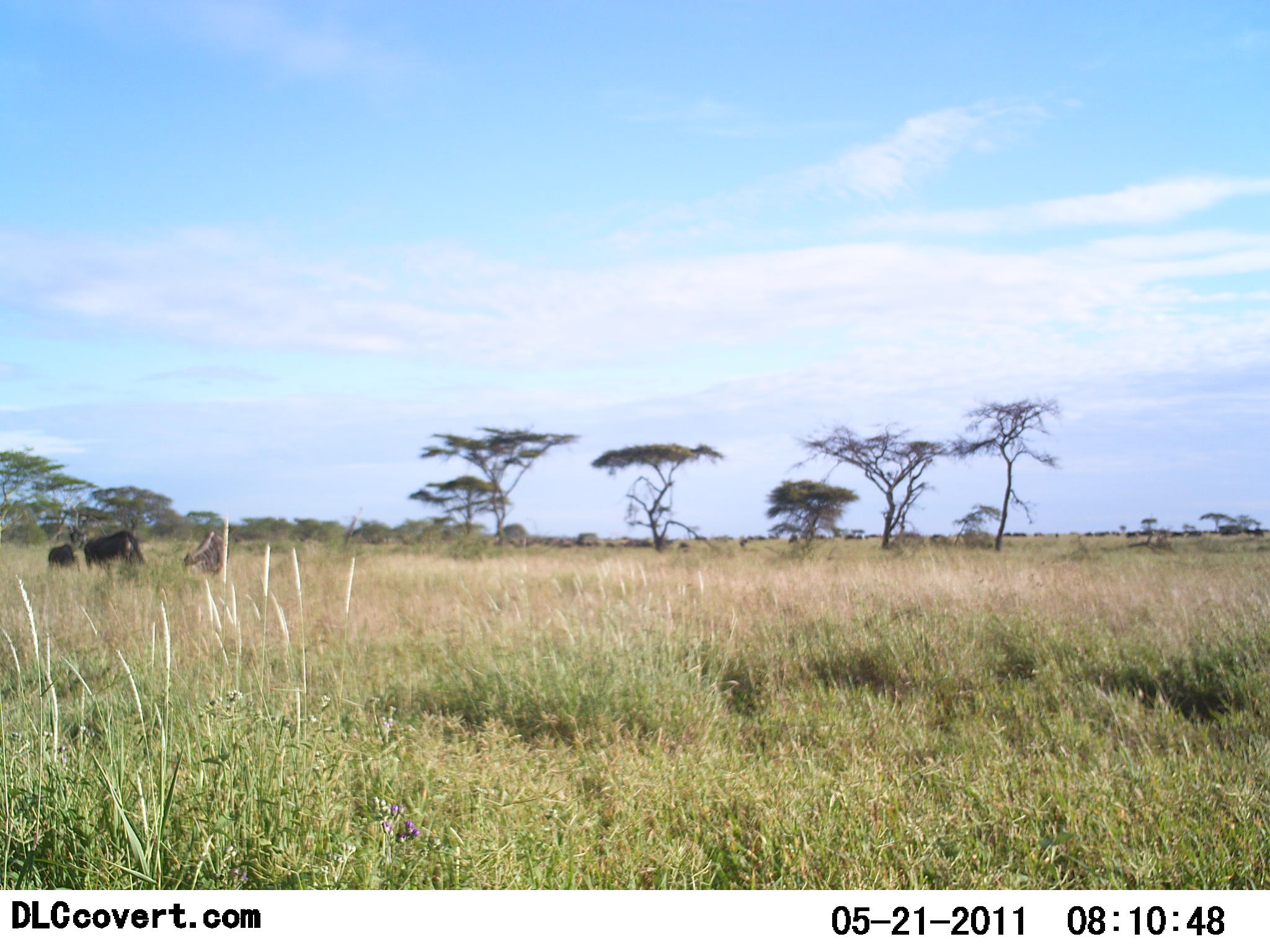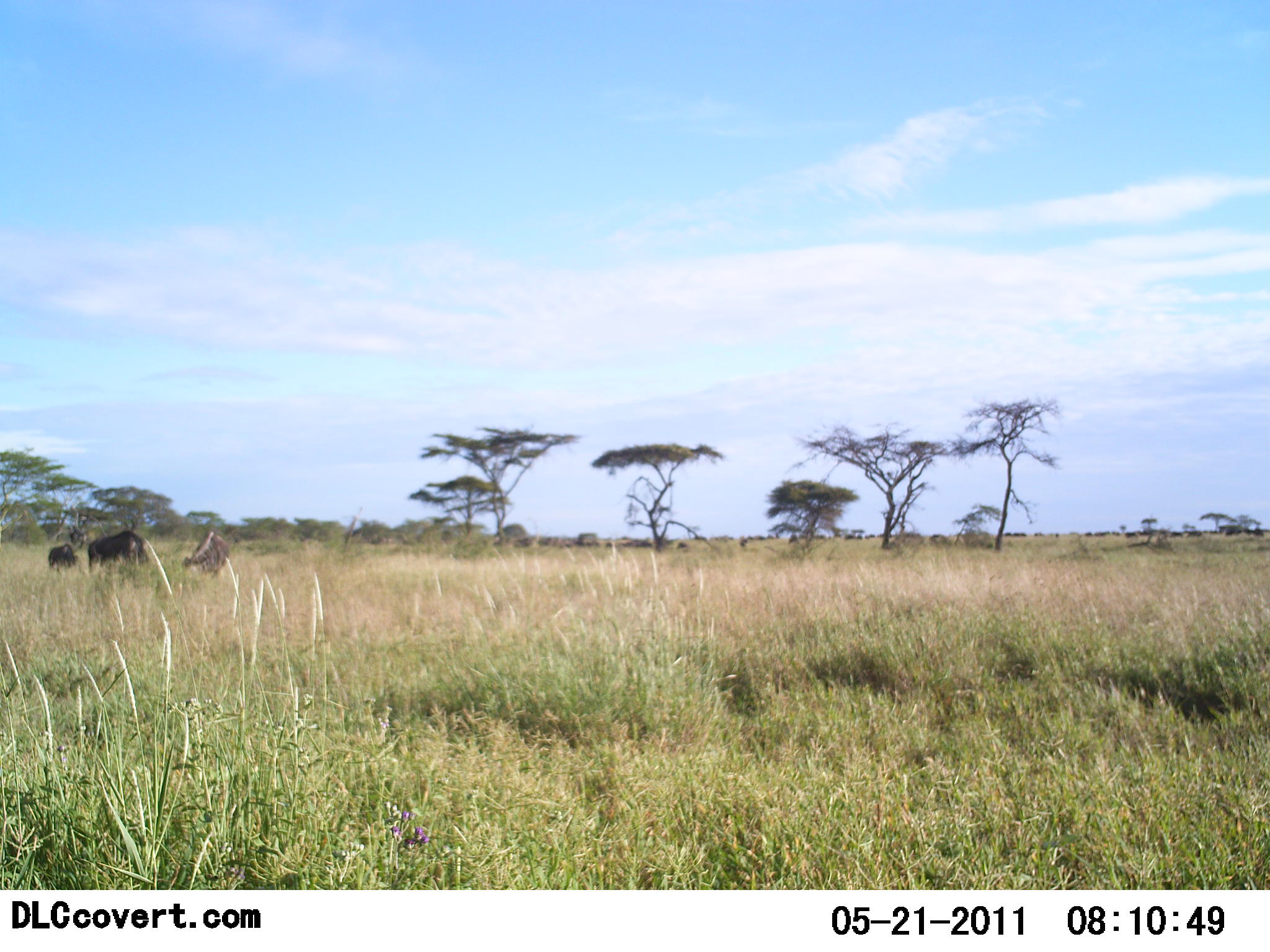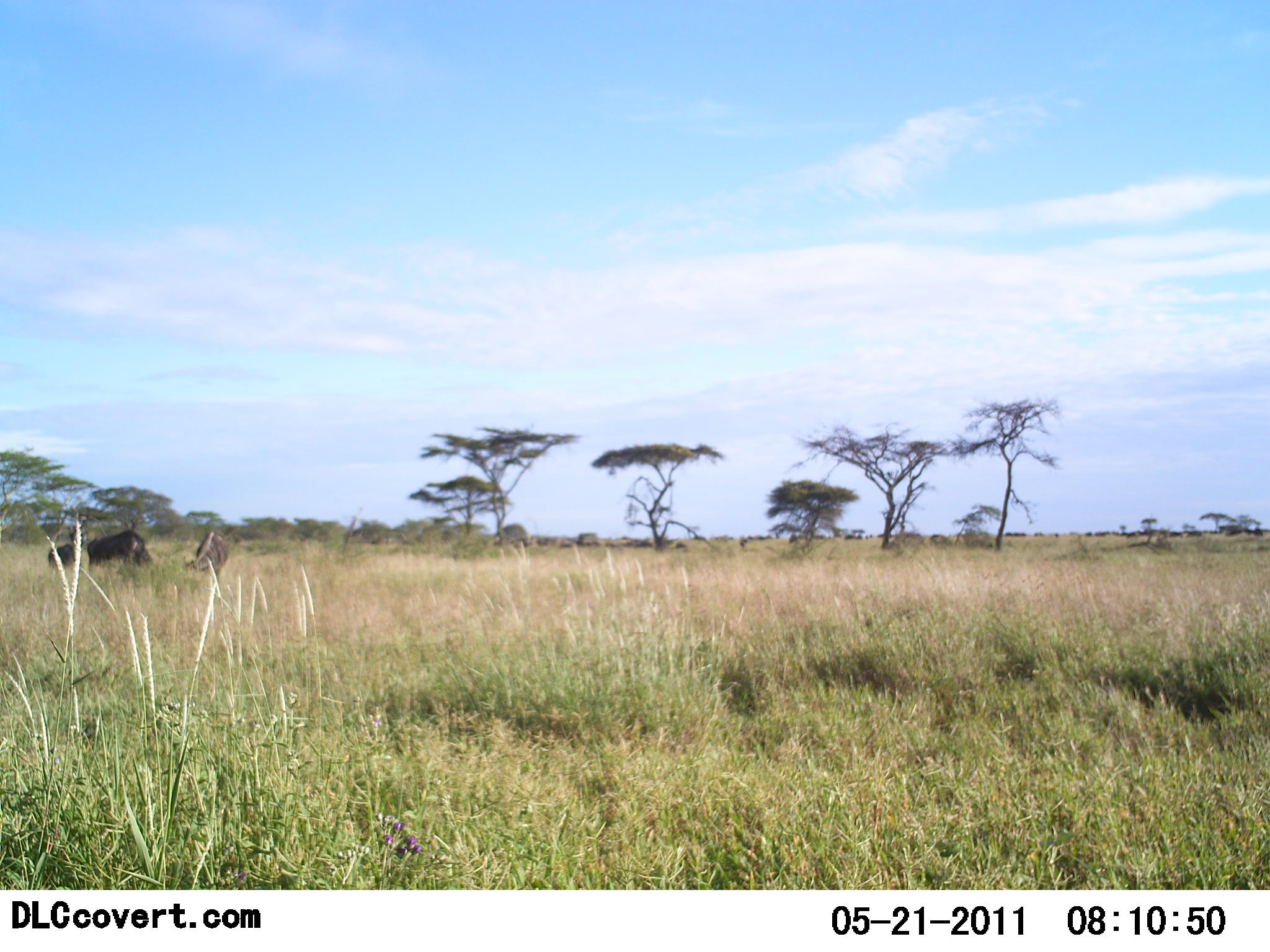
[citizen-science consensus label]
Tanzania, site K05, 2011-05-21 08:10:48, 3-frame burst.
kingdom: Animalia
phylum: Chordata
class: Mammalia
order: Artiodactyla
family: Bovidae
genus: Connochaetes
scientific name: Connochaetes taurinus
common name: blue wildebeest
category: wildebeest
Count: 3.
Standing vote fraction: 0%.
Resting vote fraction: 0%.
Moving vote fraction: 20%.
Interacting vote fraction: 0%.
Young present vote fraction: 0%.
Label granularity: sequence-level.